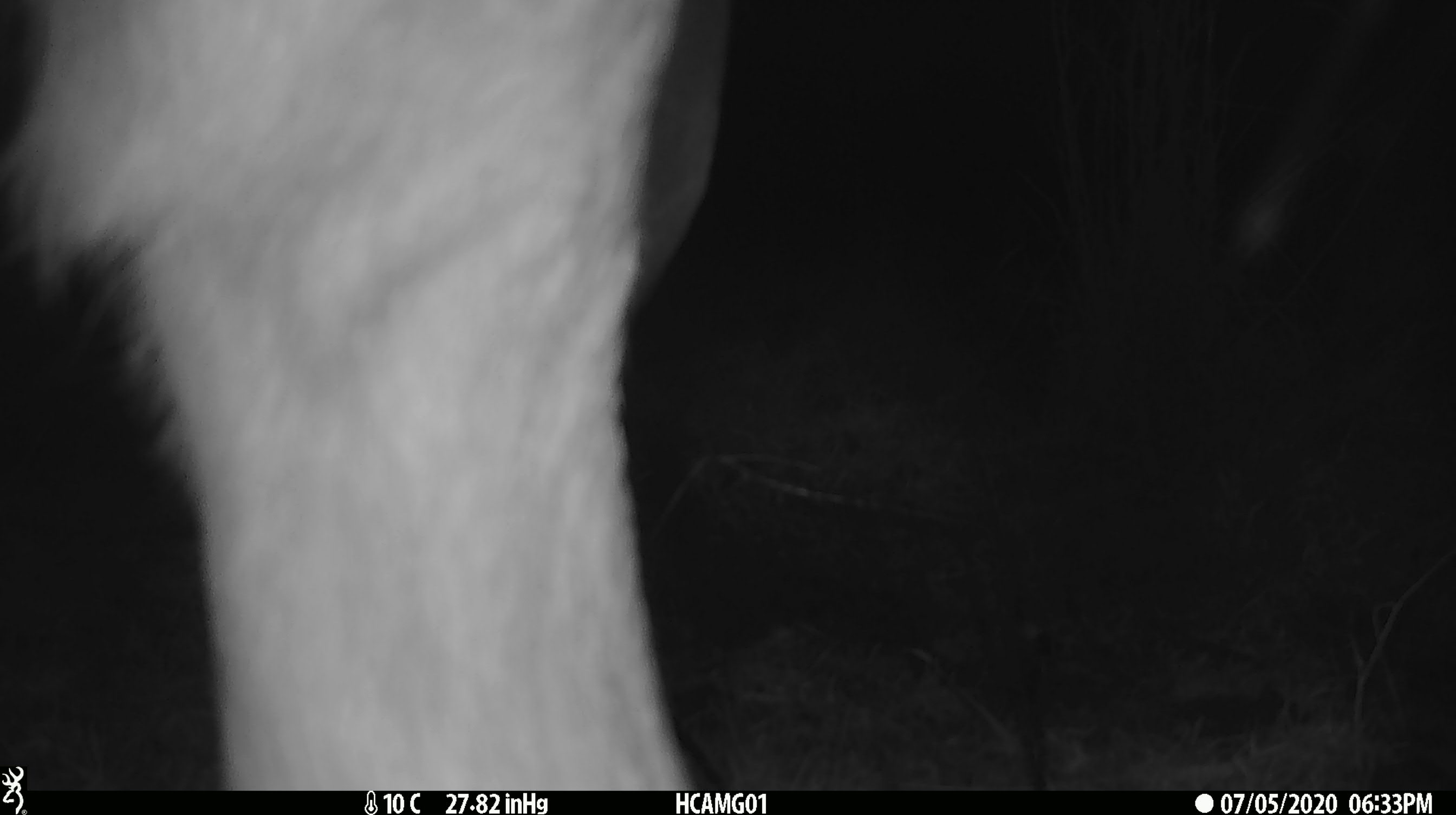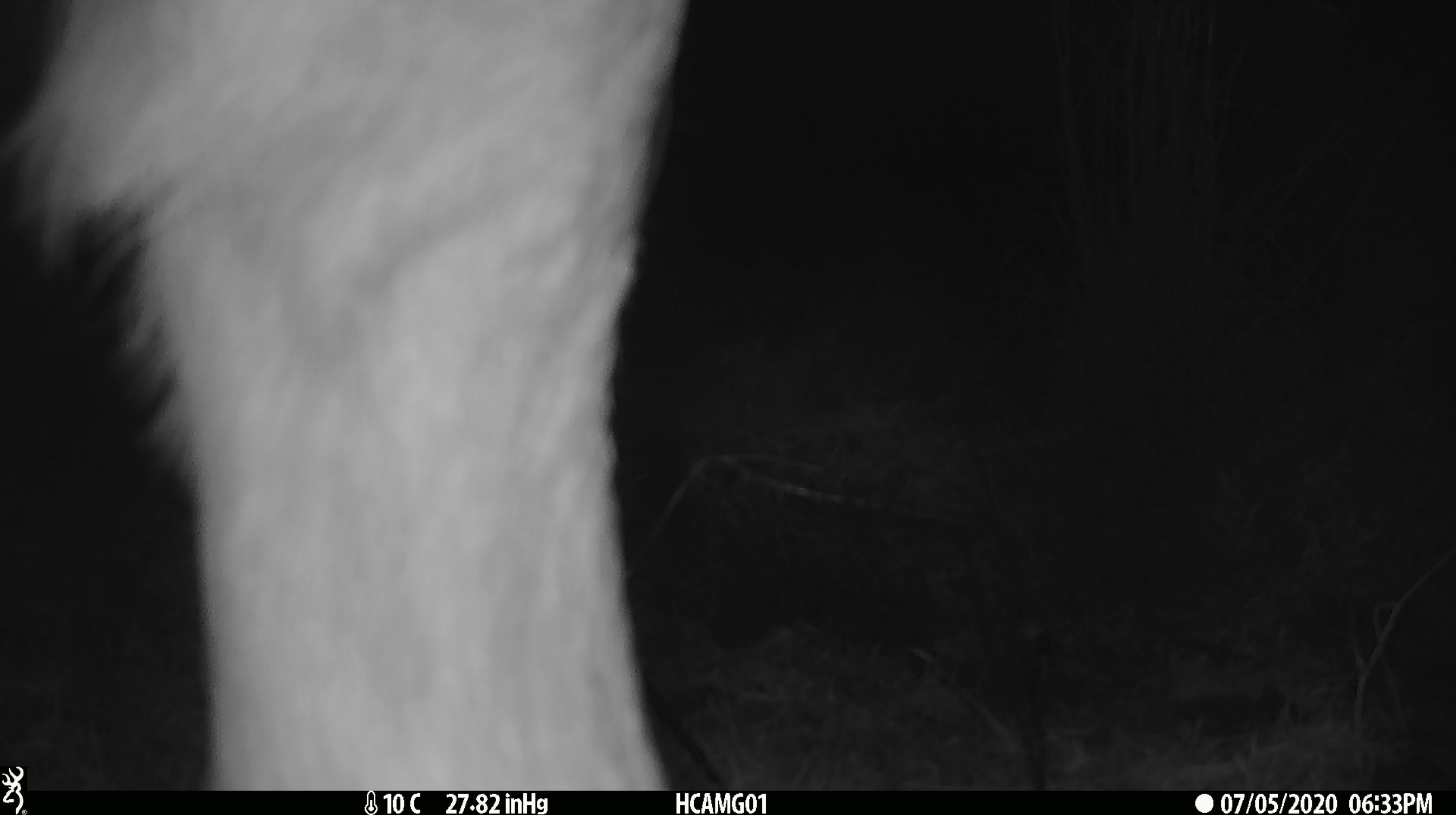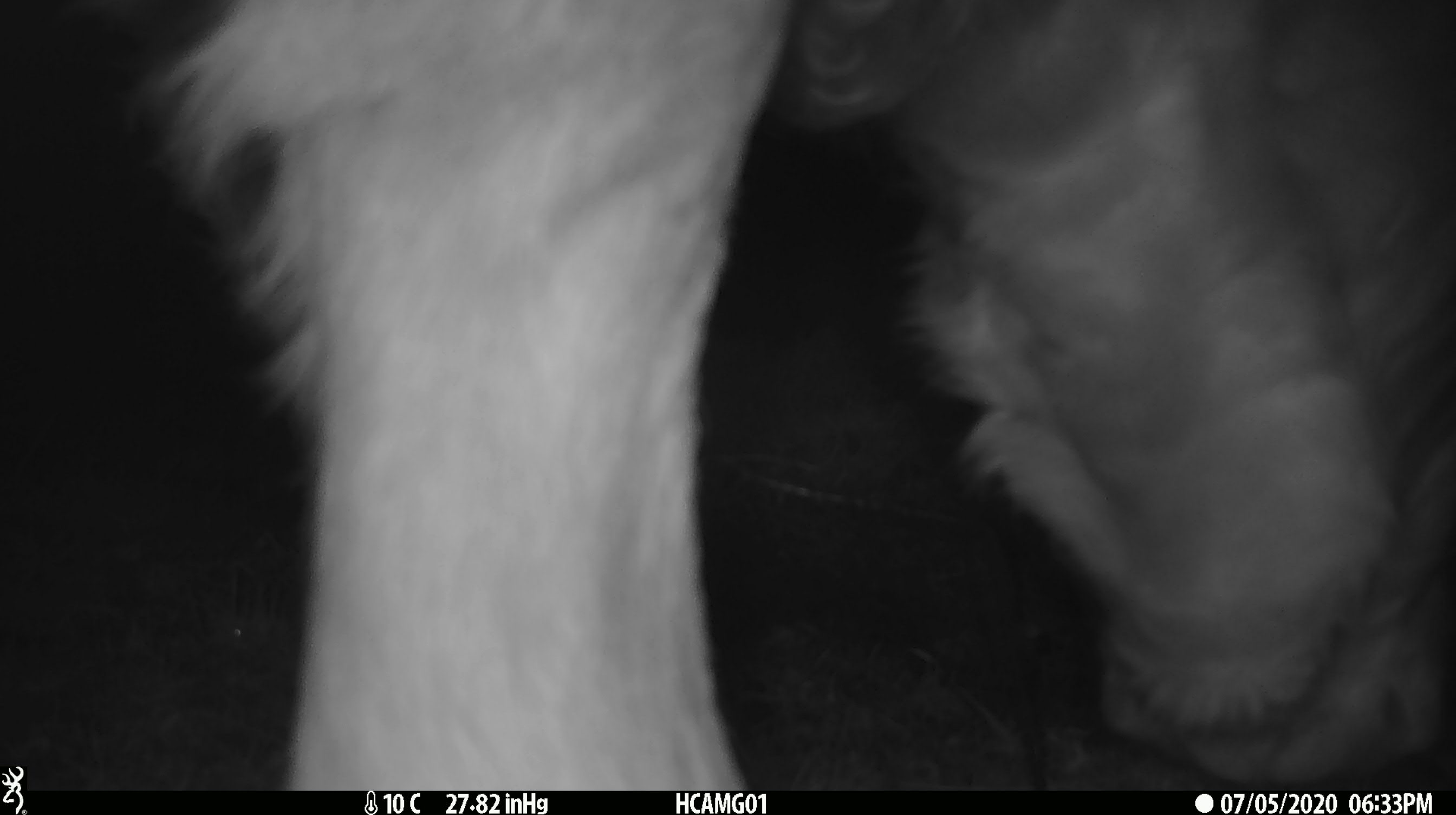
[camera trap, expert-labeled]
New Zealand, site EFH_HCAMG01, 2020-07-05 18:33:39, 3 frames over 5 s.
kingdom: Animalia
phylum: Chordata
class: Mammalia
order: Artiodactyla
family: Bovidae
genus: Bos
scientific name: Bos taurus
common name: domestic cow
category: cow